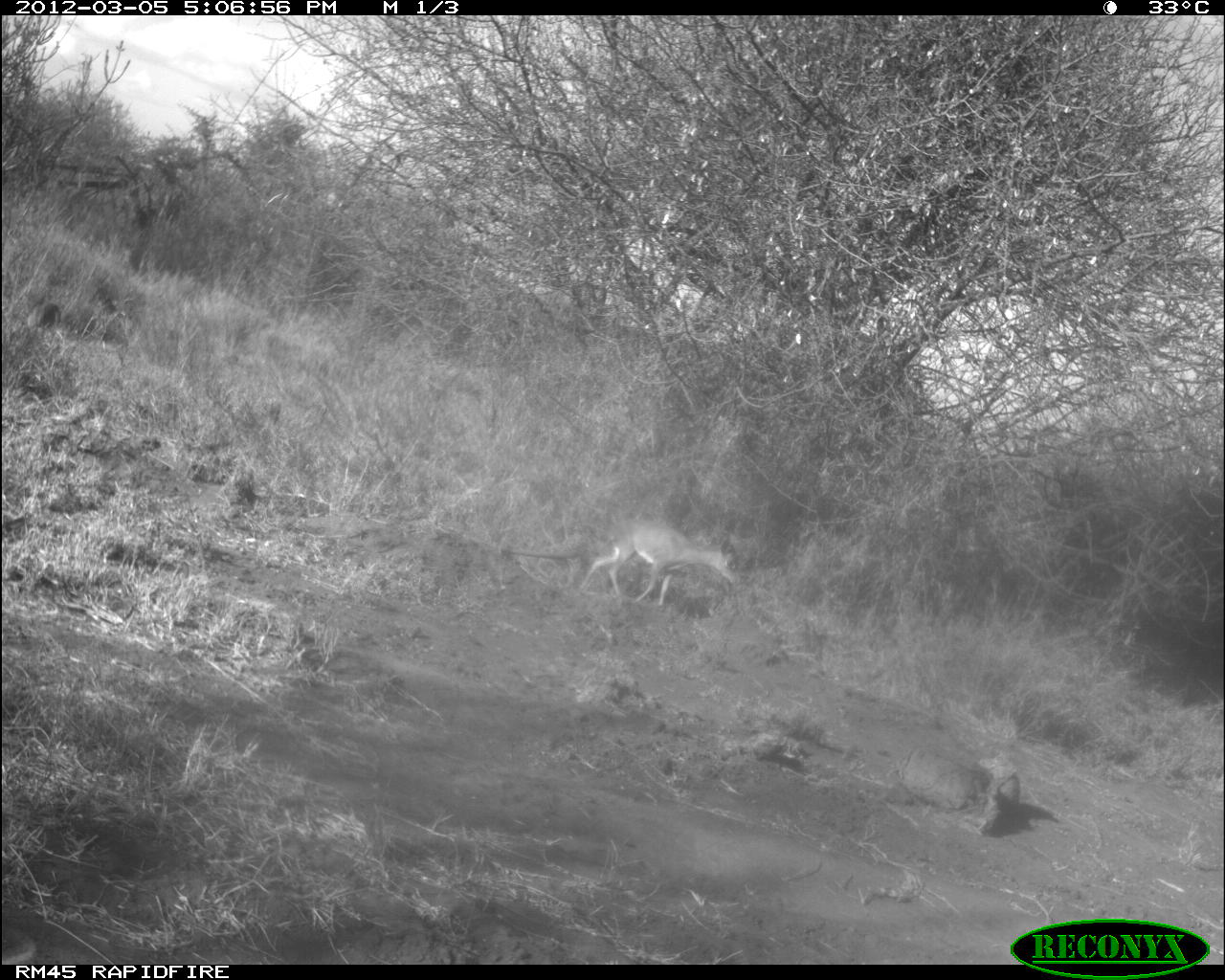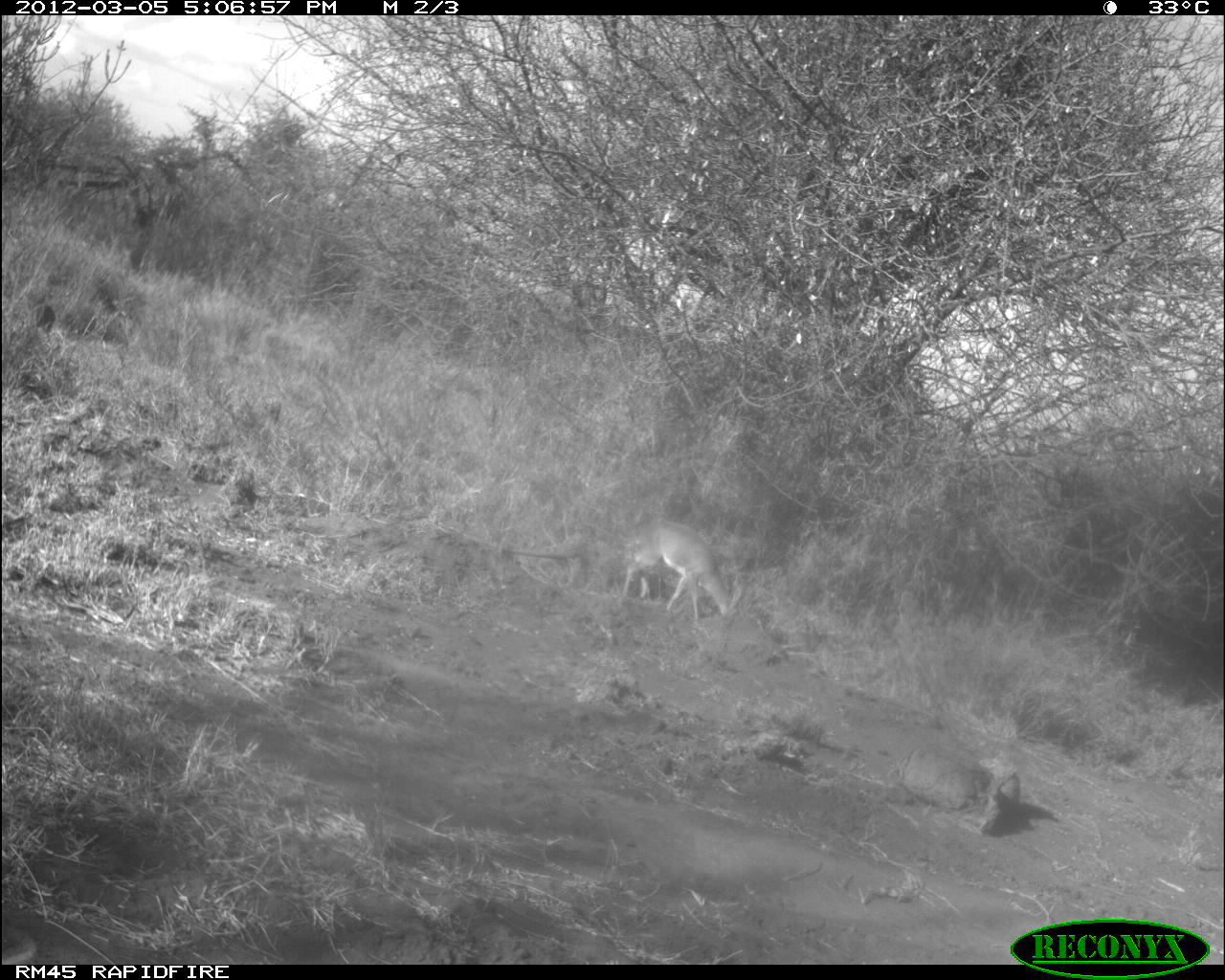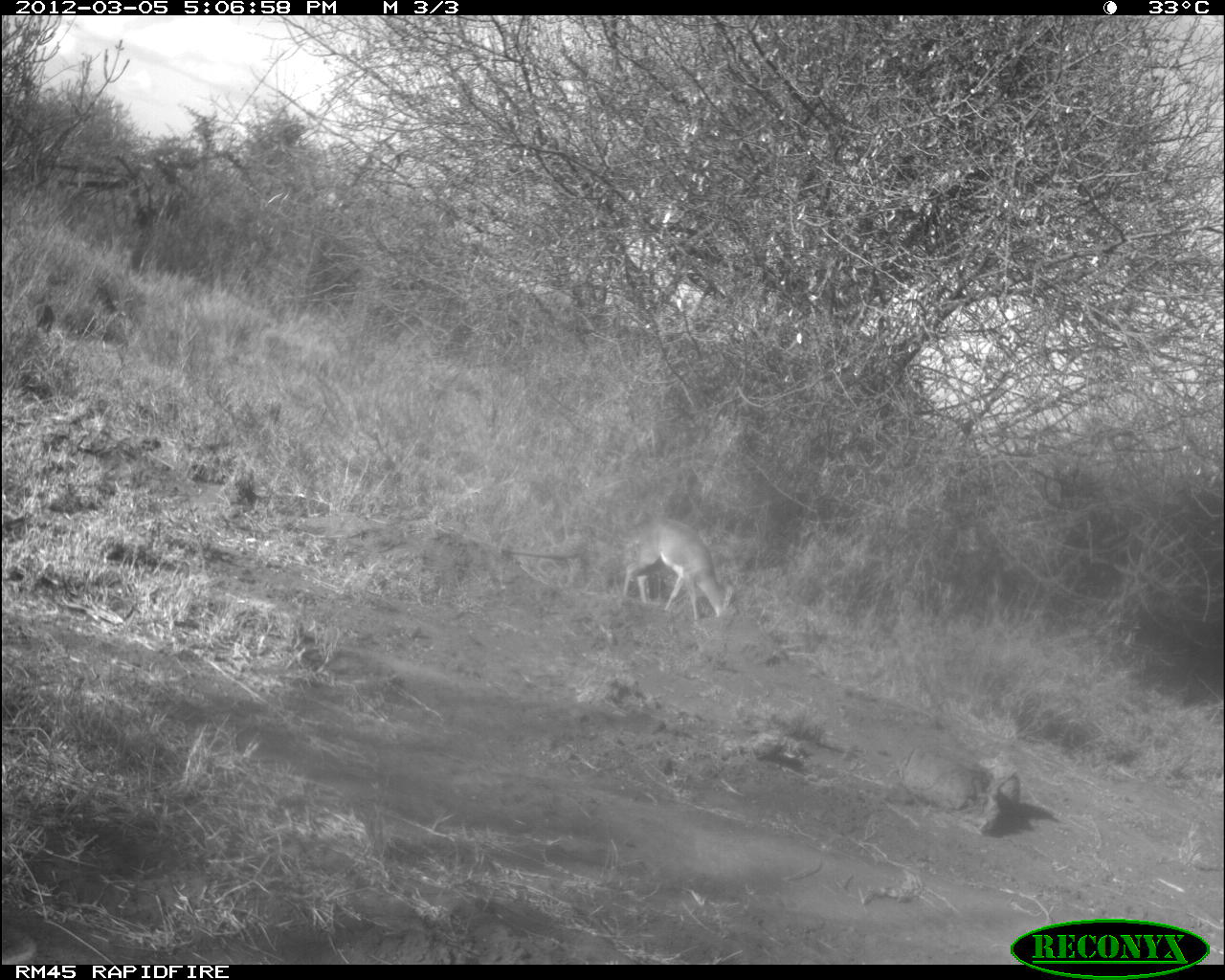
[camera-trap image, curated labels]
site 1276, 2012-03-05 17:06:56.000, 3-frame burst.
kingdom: Animalia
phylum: Chordata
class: Mammalia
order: Artiodactyla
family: Bovidae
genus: Madoqua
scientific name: Madoqua guentheri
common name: günther's dik-dik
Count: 1.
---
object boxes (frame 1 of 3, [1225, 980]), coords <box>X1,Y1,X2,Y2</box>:
madoqua guentheri: <box>579,516,737,606</box>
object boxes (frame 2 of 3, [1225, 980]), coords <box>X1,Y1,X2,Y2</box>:
madoqua guentheri: <box>622,520,744,621</box>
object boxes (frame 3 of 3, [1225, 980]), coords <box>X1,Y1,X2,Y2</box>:
madoqua guentheri: <box>619,516,733,627</box>